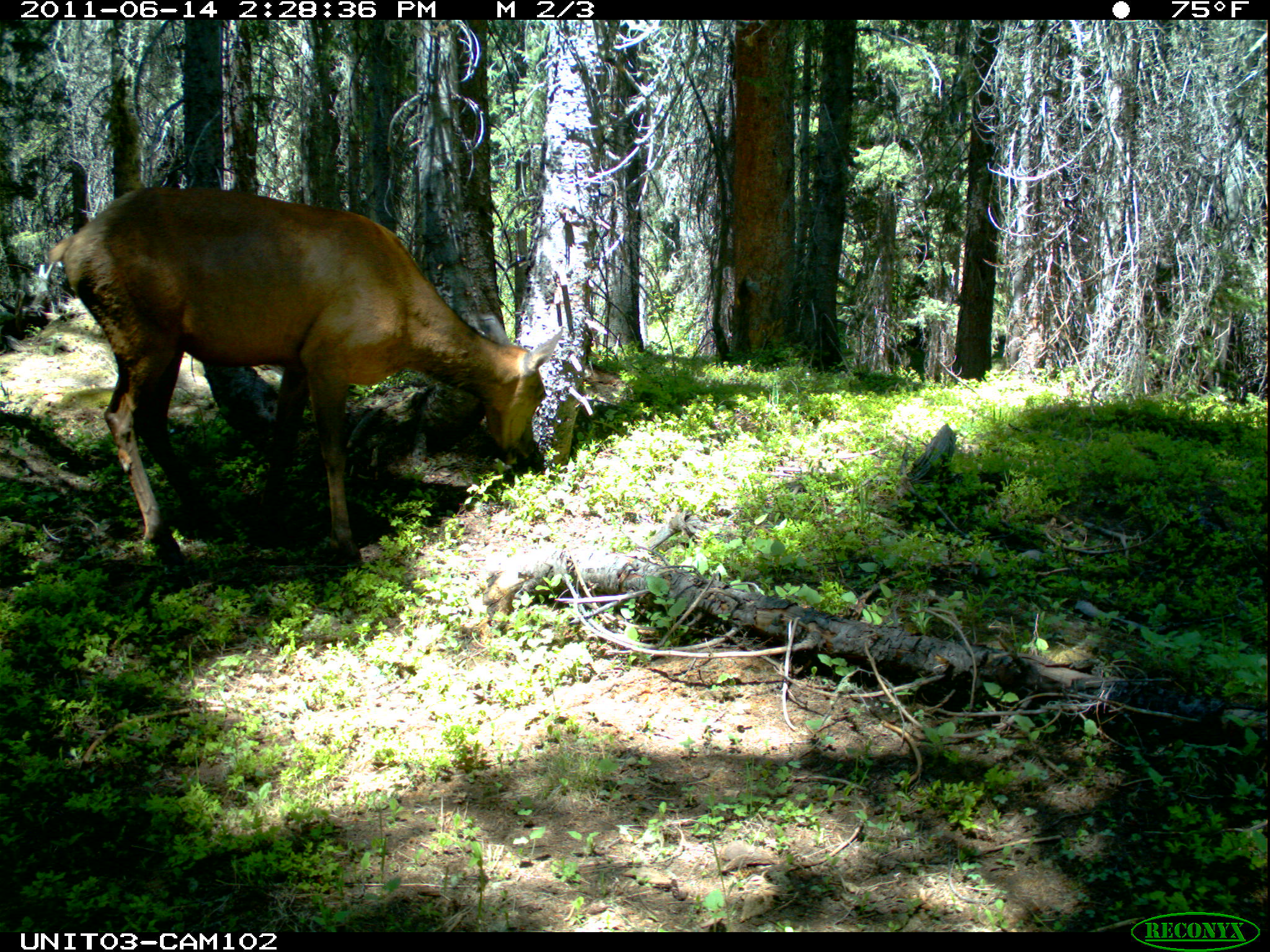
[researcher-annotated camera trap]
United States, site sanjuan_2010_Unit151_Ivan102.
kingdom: Animalia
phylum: Chordata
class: Mammalia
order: Artiodactyla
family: Cervidae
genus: Cervus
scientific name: Cervus elaphus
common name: red deer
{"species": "Cervus elaphus (red deer)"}